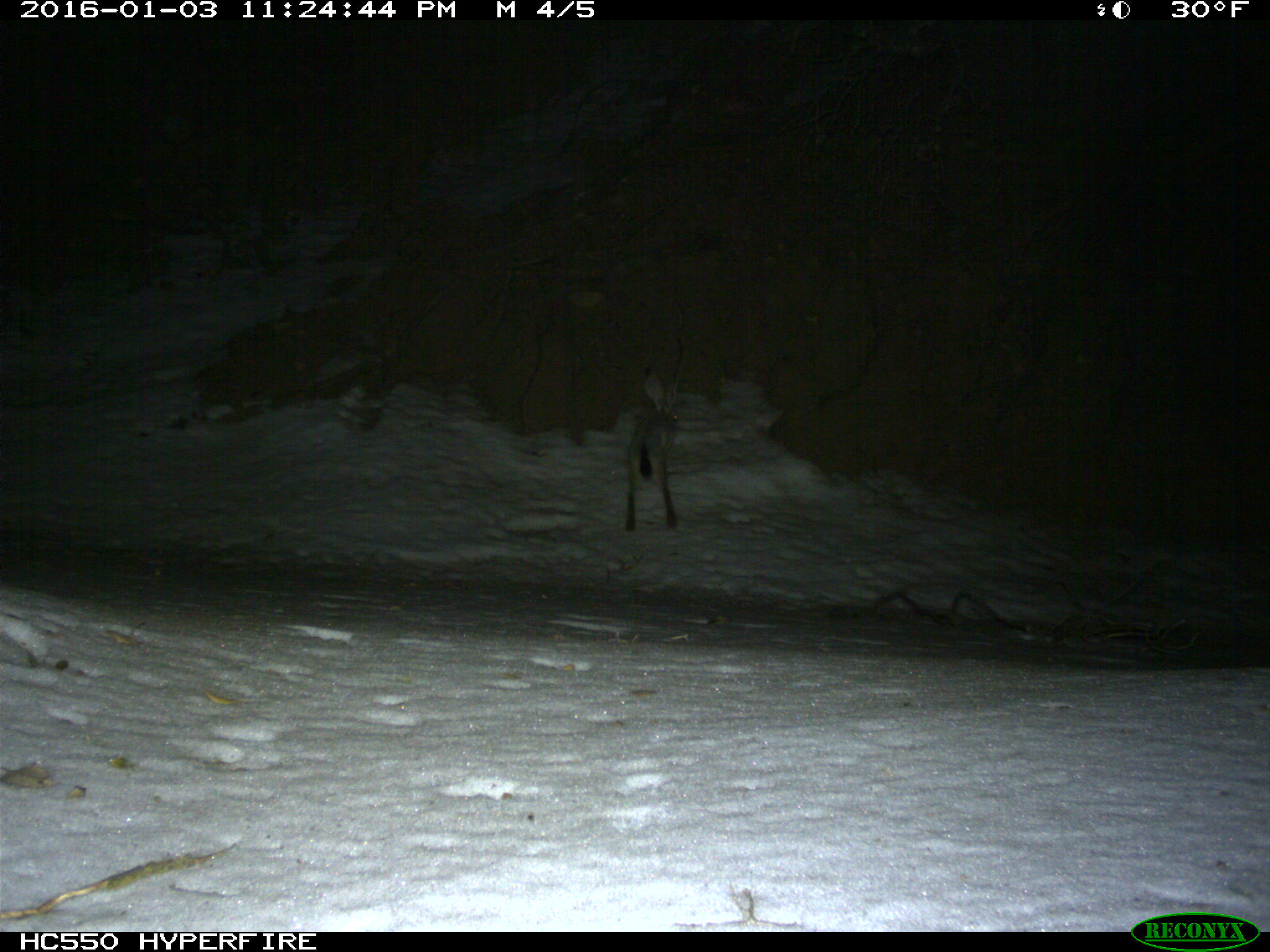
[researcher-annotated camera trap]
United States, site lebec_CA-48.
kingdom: Animalia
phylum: Chordata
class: Mammalia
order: Lagomorpha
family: Leporidae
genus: Lepus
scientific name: Lepus californicus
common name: black-tailed jackrabbit